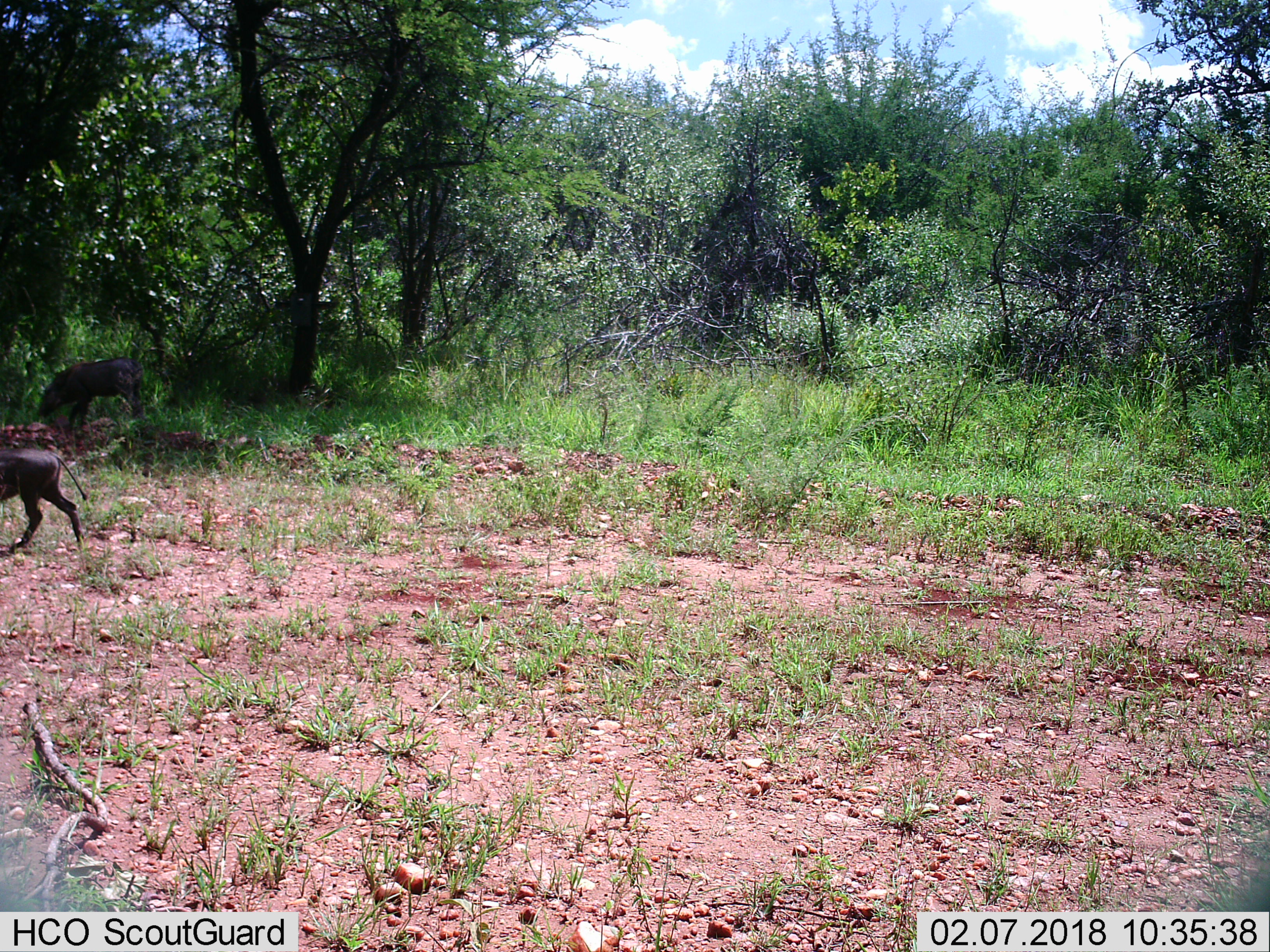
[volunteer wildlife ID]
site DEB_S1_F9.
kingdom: Animalia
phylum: Chordata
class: Mammalia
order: Artiodactyla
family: Suidae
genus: Phacochoerus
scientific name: Phacochoerus africanus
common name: warthog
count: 2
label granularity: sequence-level